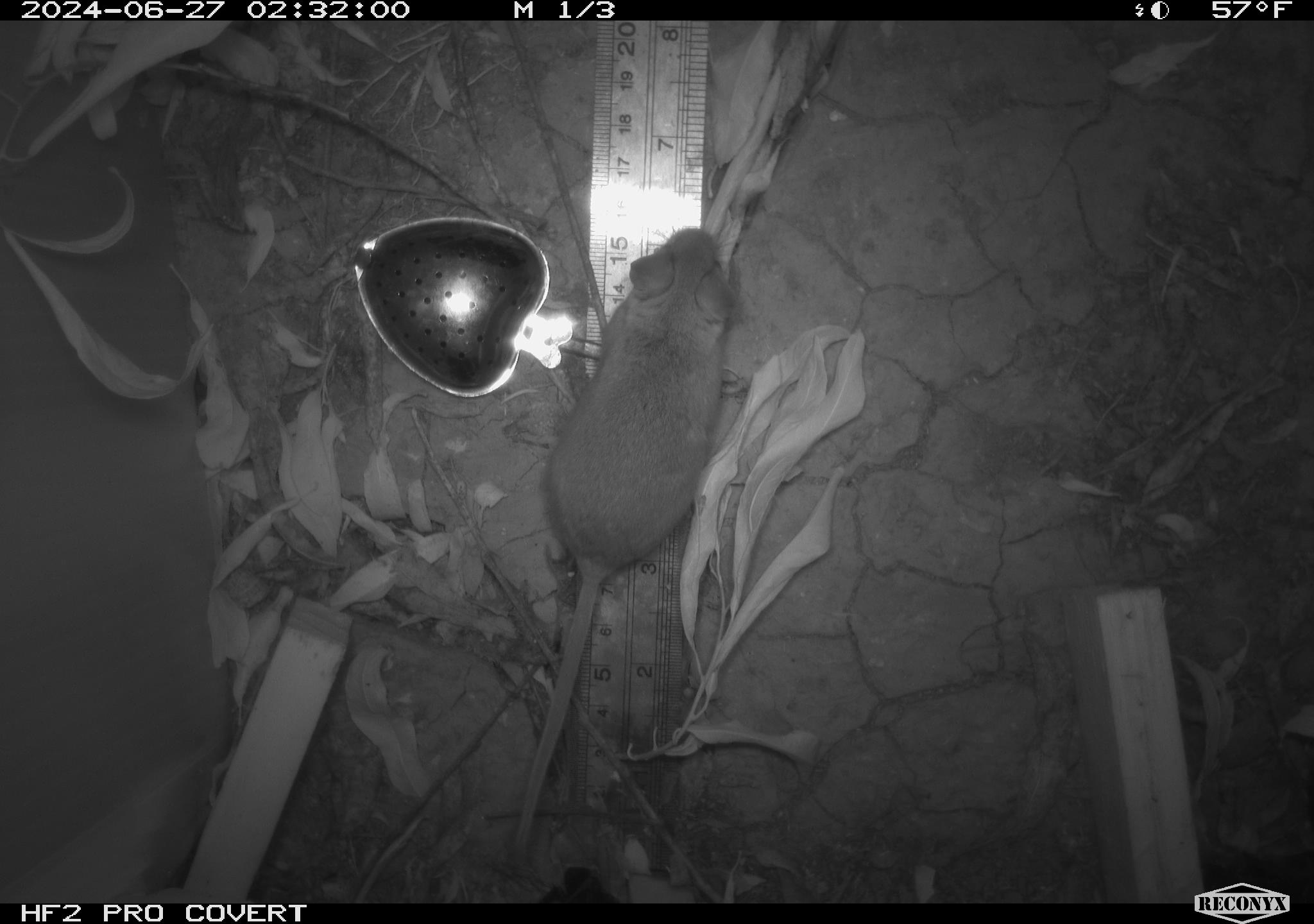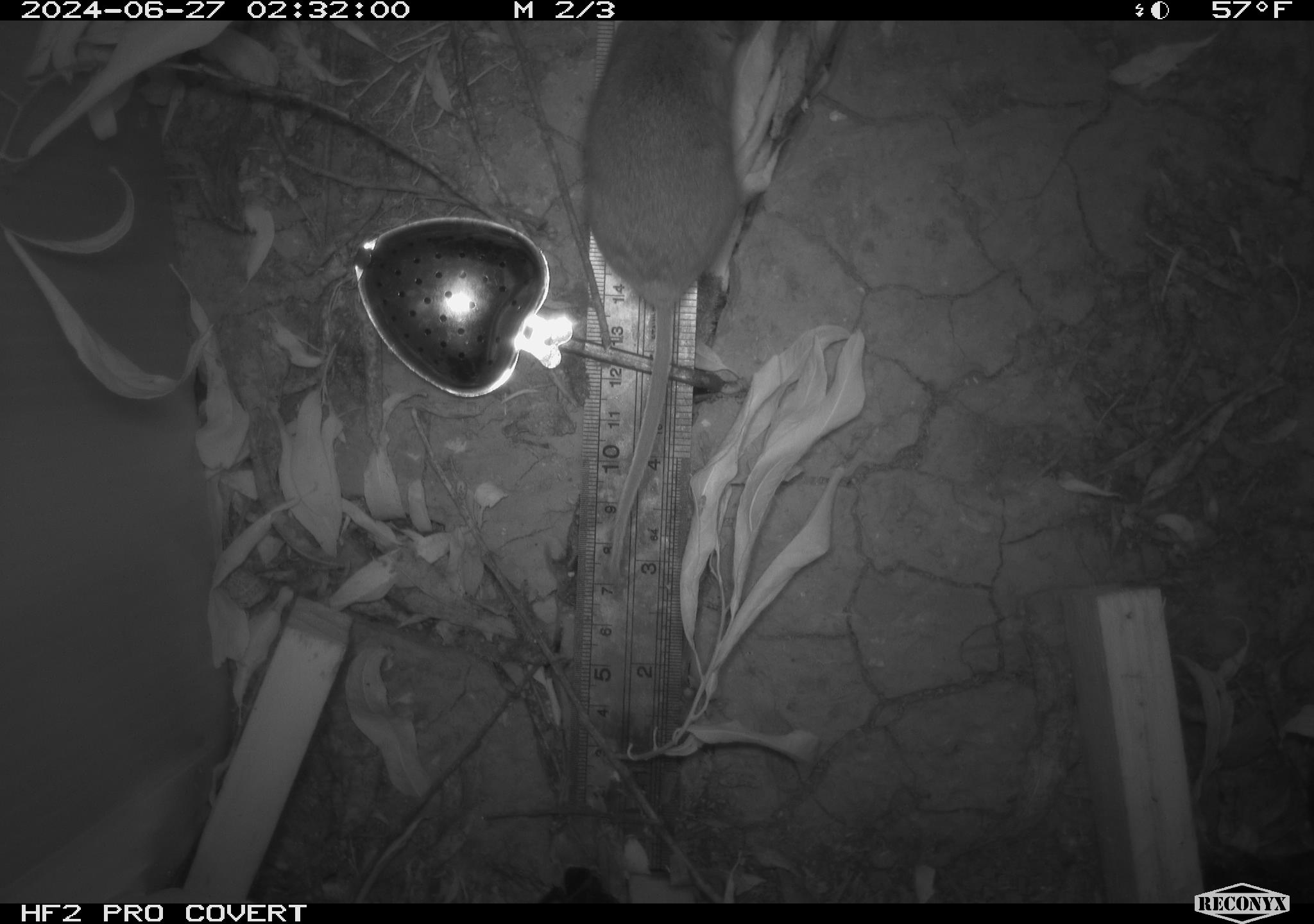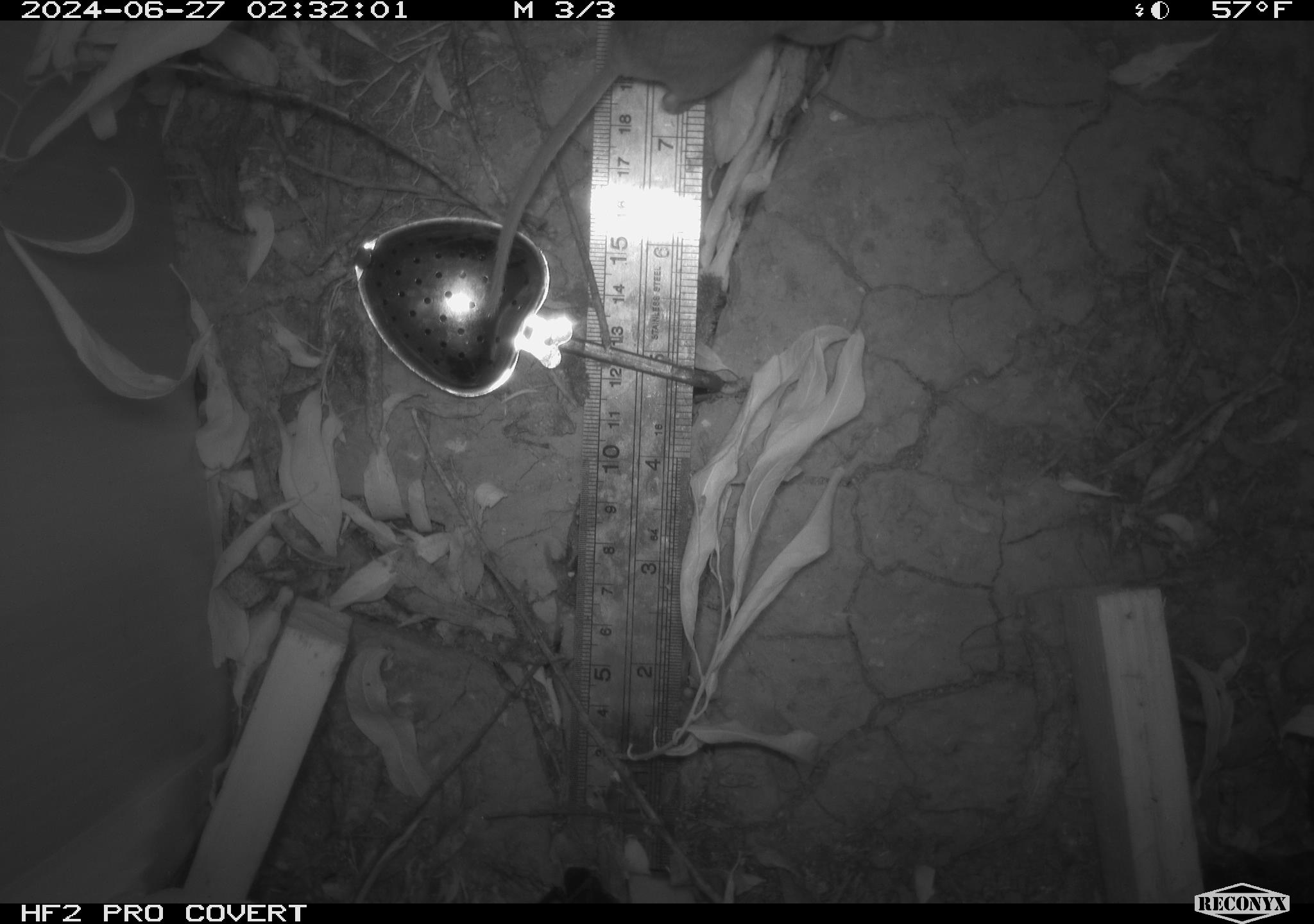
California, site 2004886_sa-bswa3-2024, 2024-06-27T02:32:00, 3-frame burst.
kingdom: Animalia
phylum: Chordata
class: Mammalia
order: Rodentia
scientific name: Rodentia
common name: mouse species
Mouse species (Rodentia).